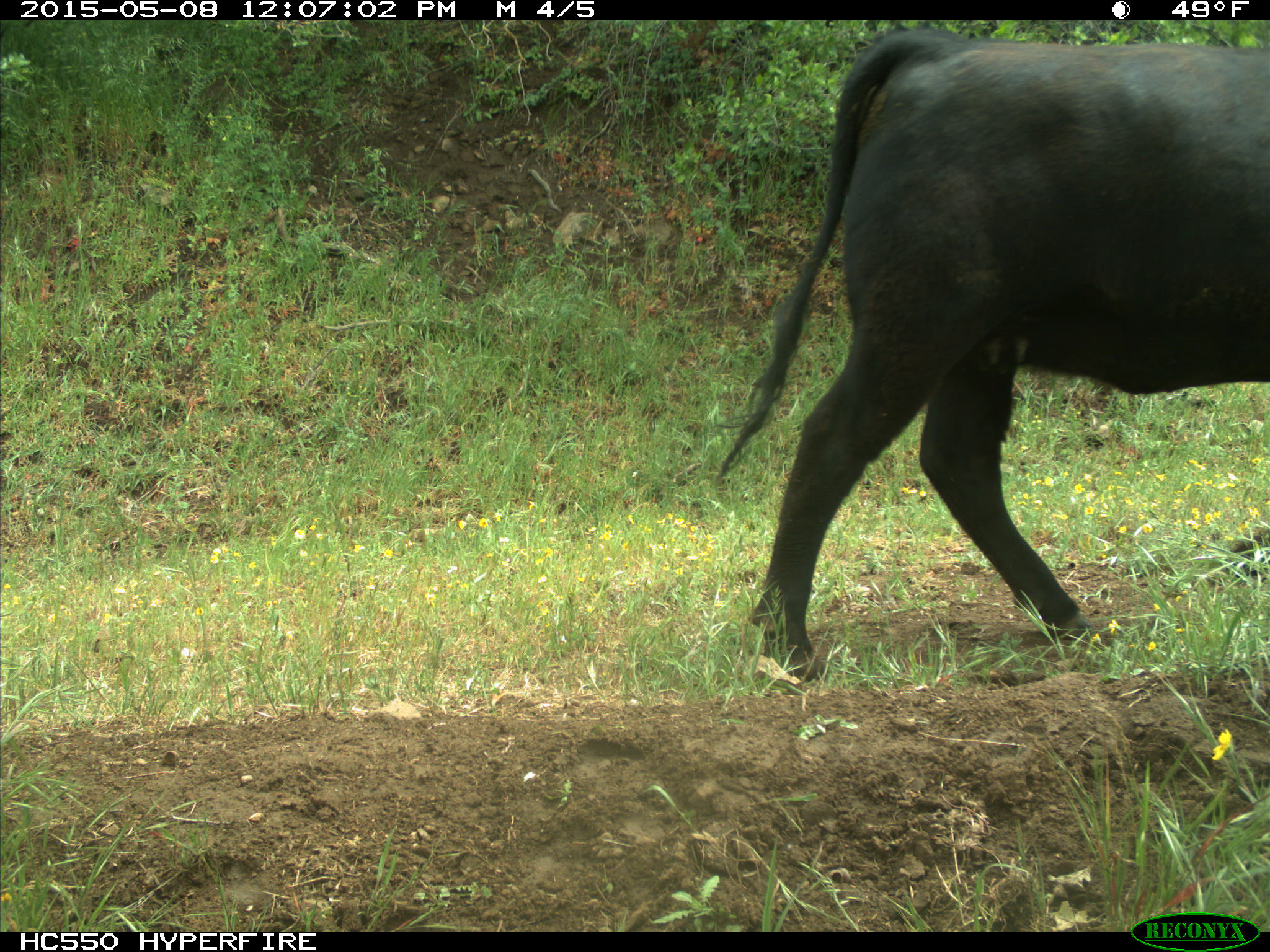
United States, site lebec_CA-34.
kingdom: Animalia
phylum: Chordata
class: Mammalia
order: Artiodactyla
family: Bovidae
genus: Bos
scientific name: Bos taurus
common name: domestic cow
Bos taurus (domestic cow).